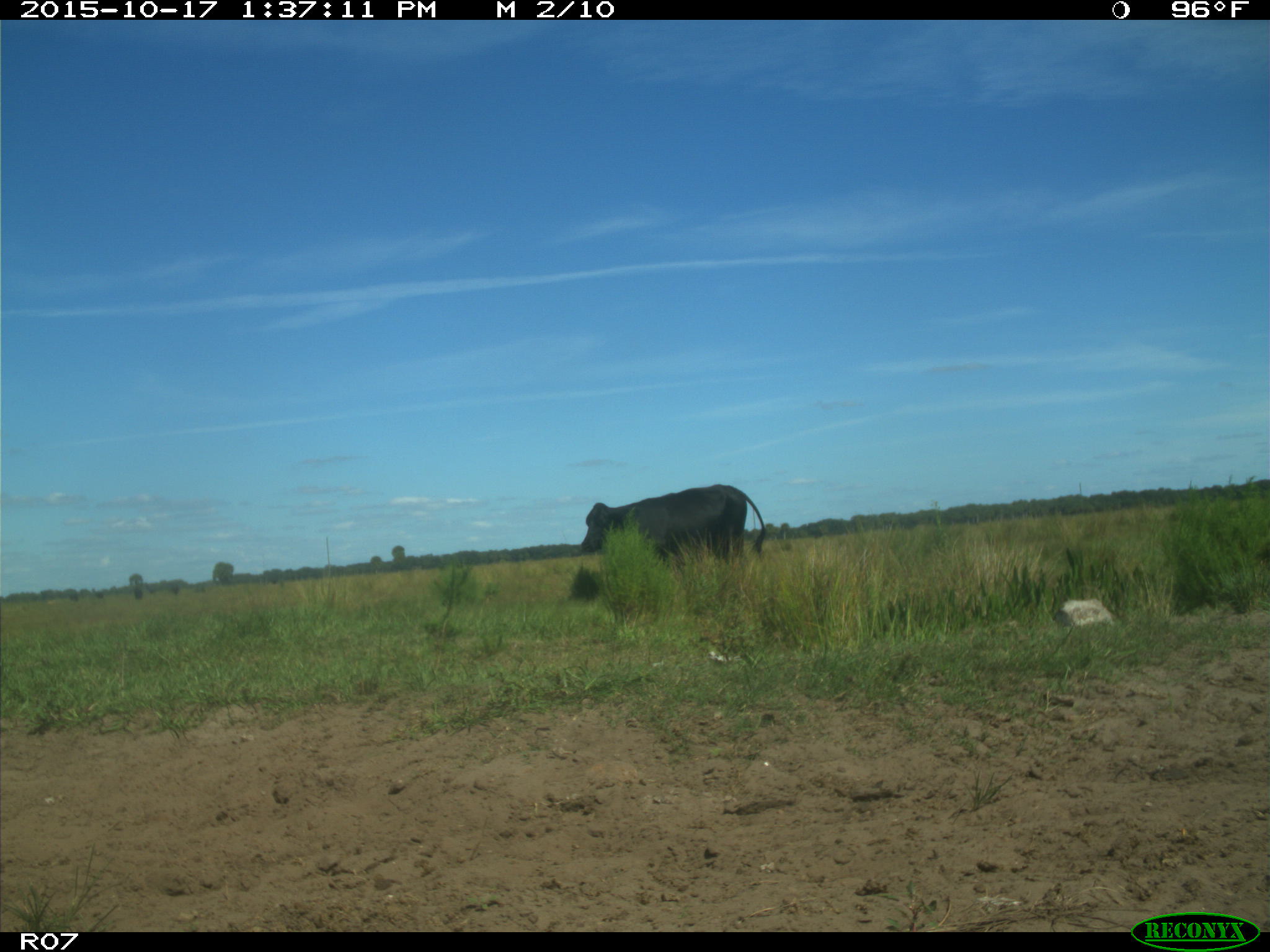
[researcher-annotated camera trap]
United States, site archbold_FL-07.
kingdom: Animalia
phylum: Chordata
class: Mammalia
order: Artiodactyla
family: Bovidae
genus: Bos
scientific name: Bos taurus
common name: domestic cow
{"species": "Bos taurus (domestic cow)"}